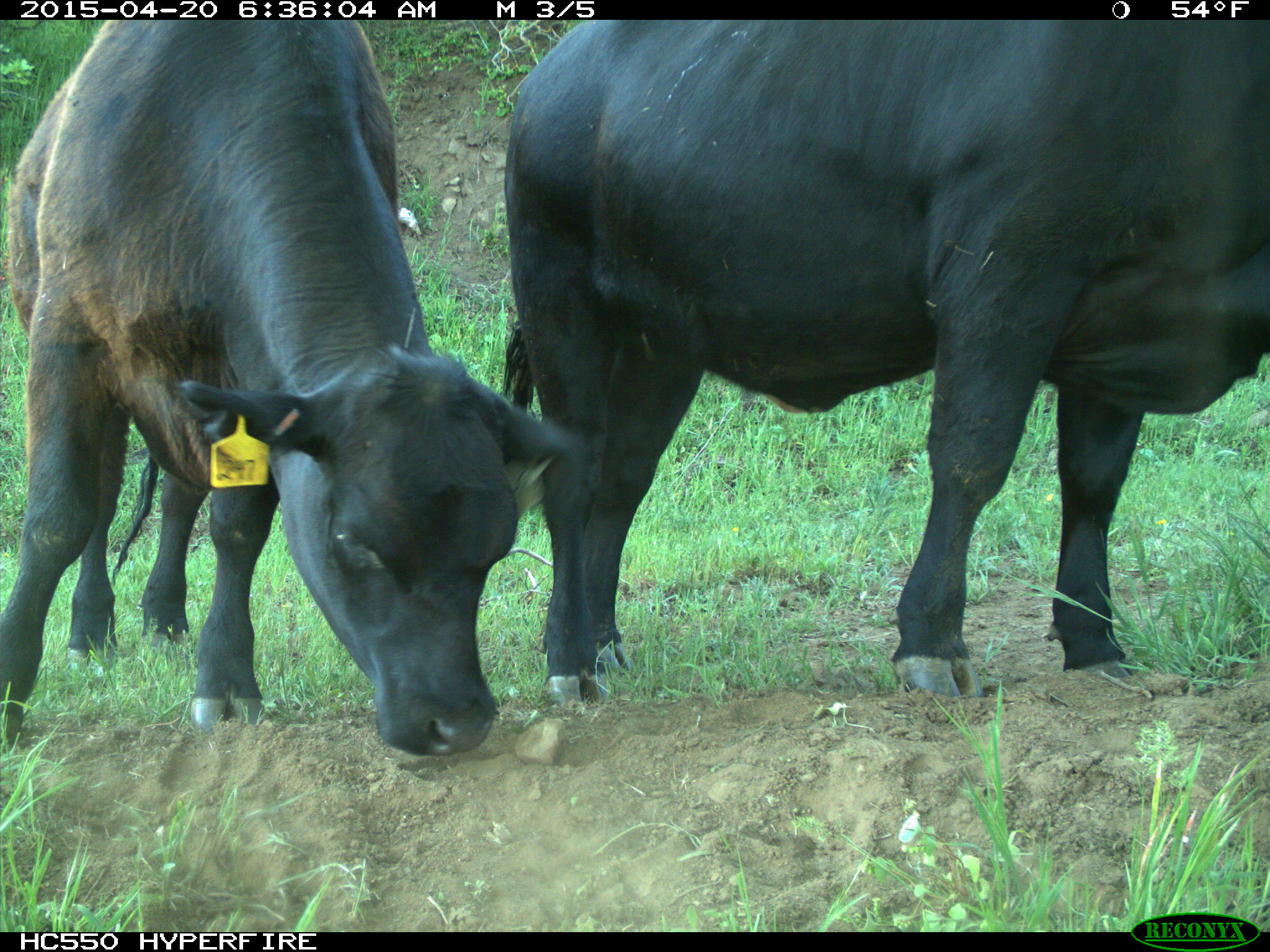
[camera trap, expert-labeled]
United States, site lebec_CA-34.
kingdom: Animalia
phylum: Chordata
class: Mammalia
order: Artiodactyla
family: Bovidae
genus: Bos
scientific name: Bos taurus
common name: domestic cow